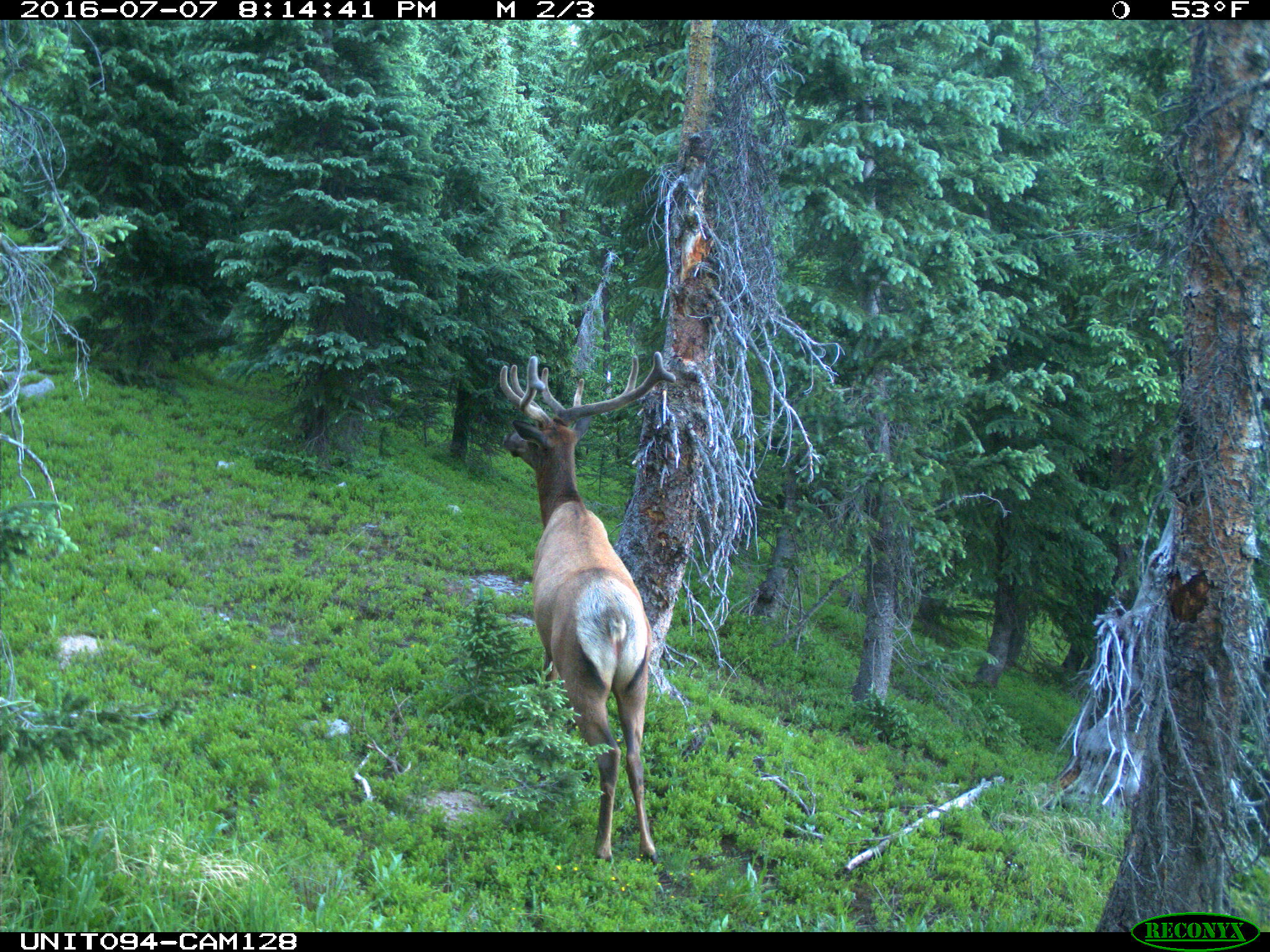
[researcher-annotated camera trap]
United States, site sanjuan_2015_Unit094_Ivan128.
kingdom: Animalia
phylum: Chordata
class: Mammalia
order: Artiodactyla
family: Cervidae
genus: Cervus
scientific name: Cervus elaphus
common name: red deer